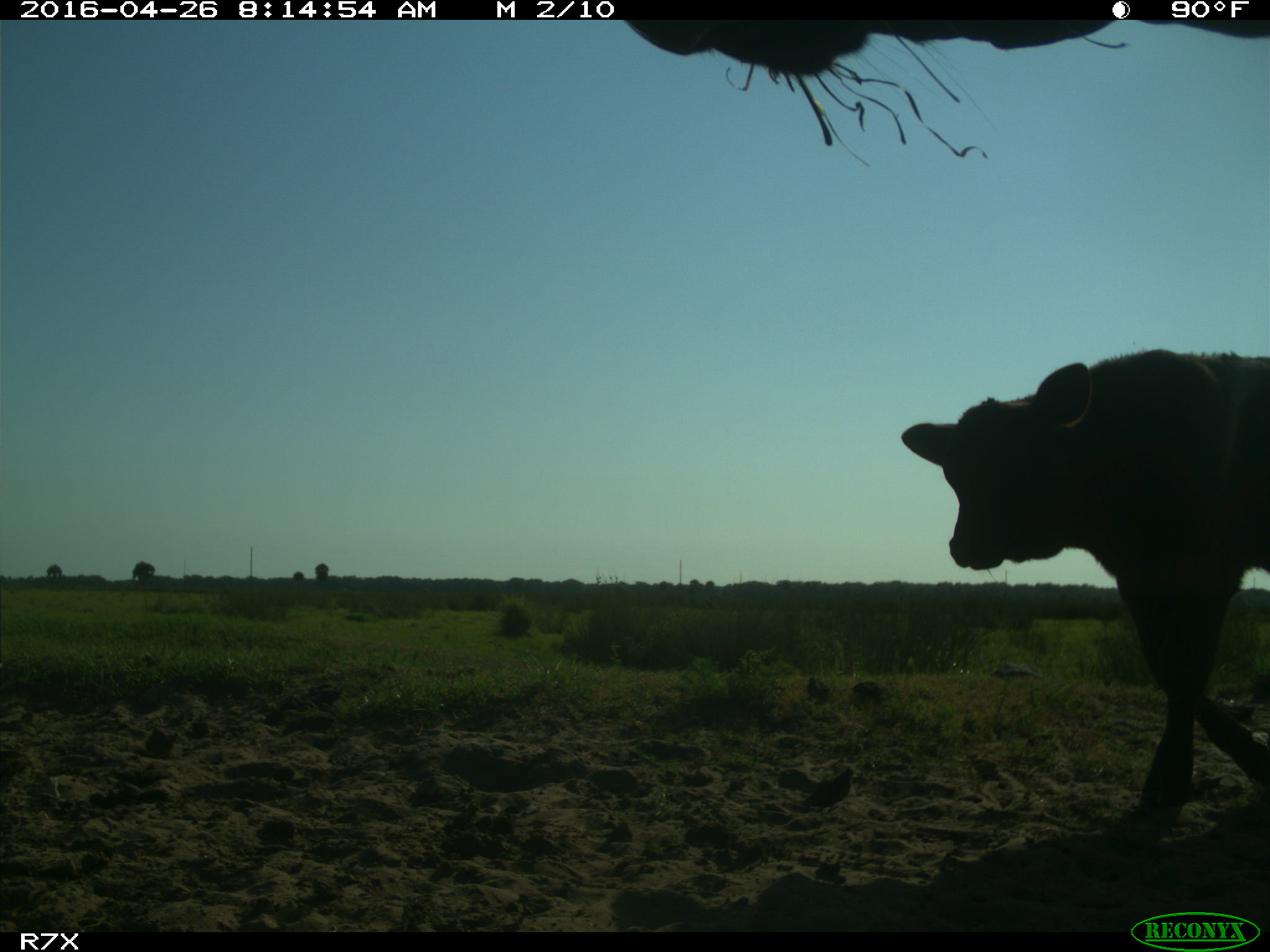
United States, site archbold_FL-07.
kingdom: Animalia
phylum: Chordata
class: Mammalia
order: Artiodactyla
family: Bovidae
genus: Bos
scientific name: Bos taurus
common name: domestic cow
Bos taurus (domestic cow).